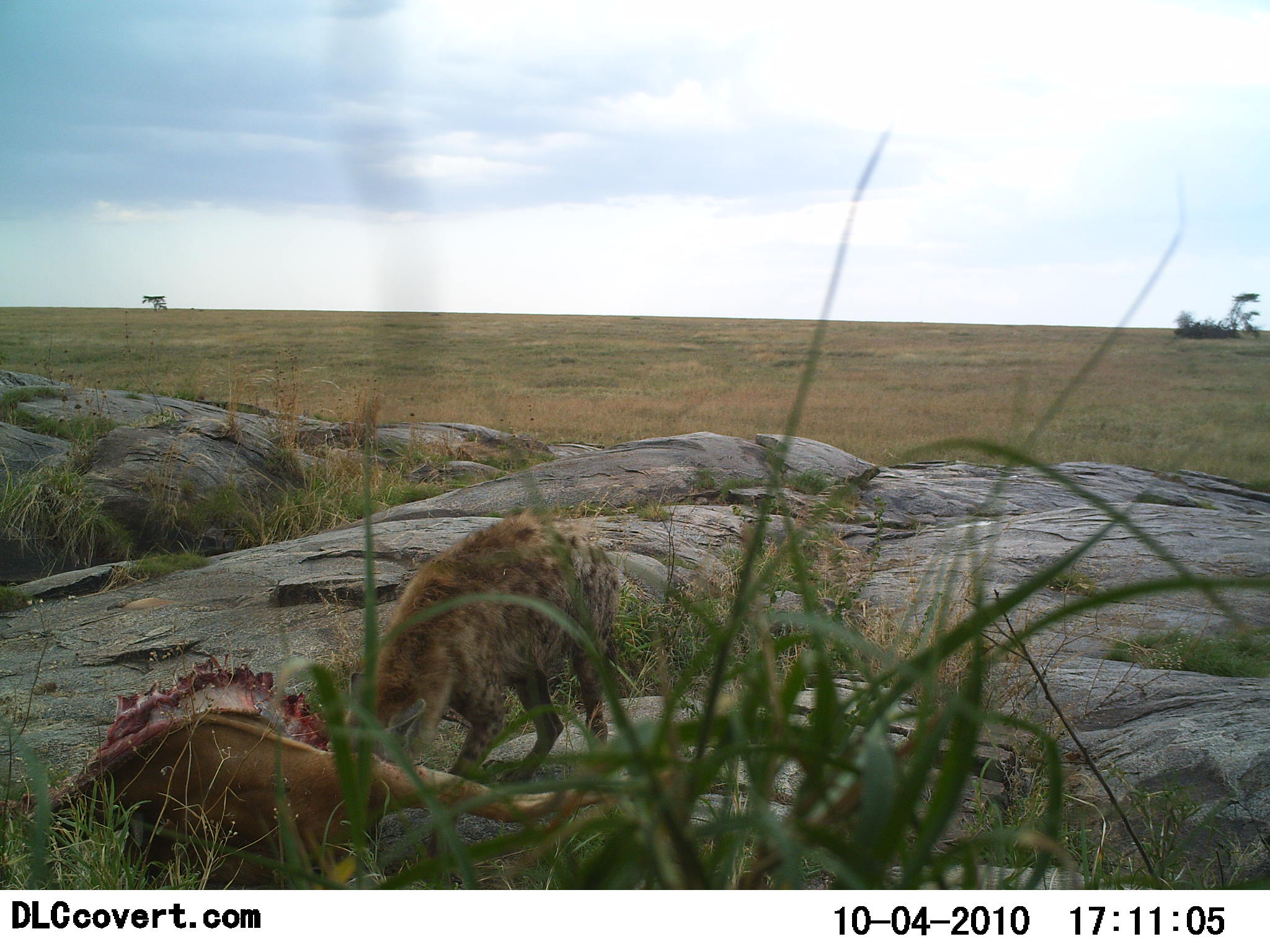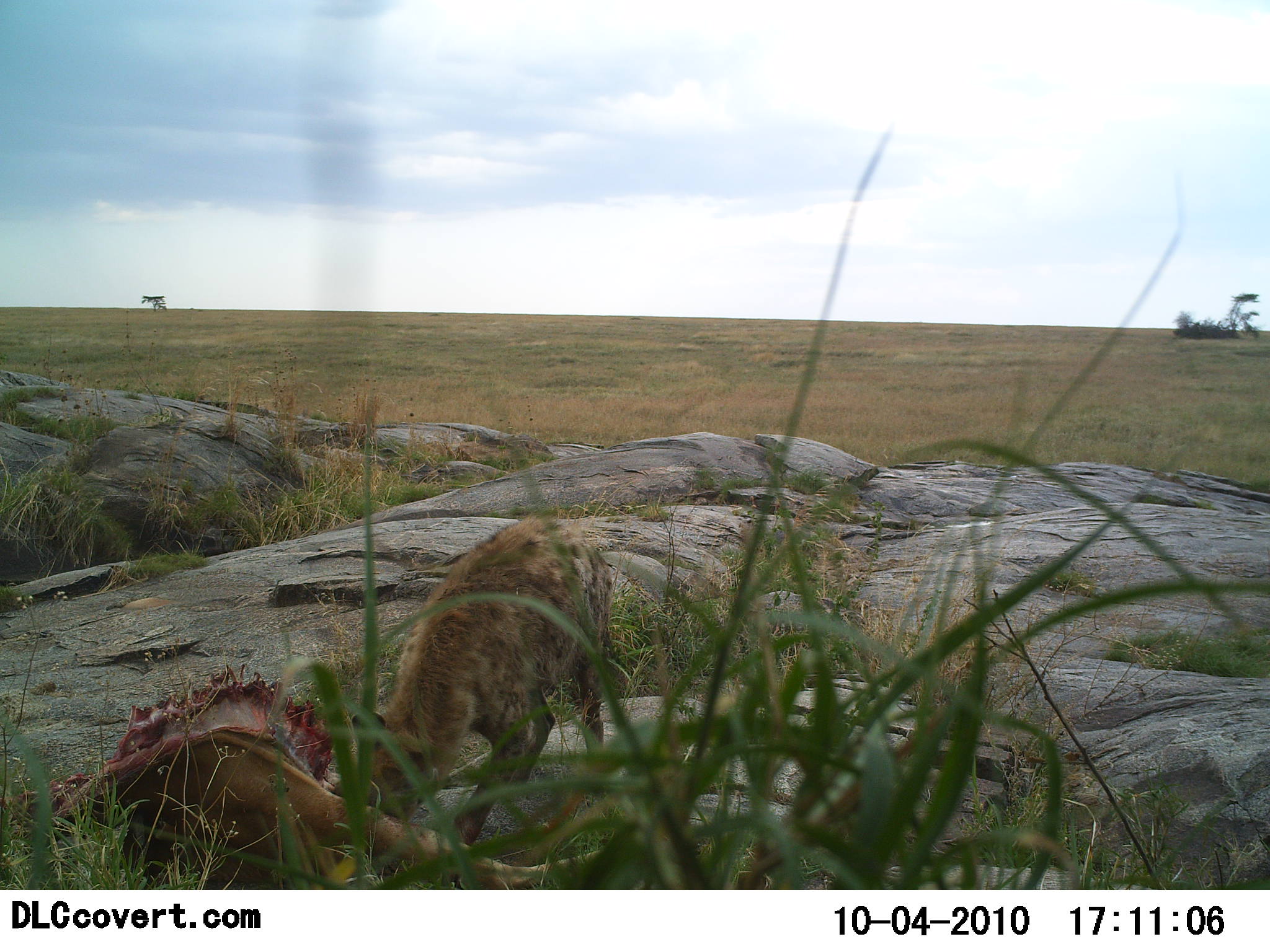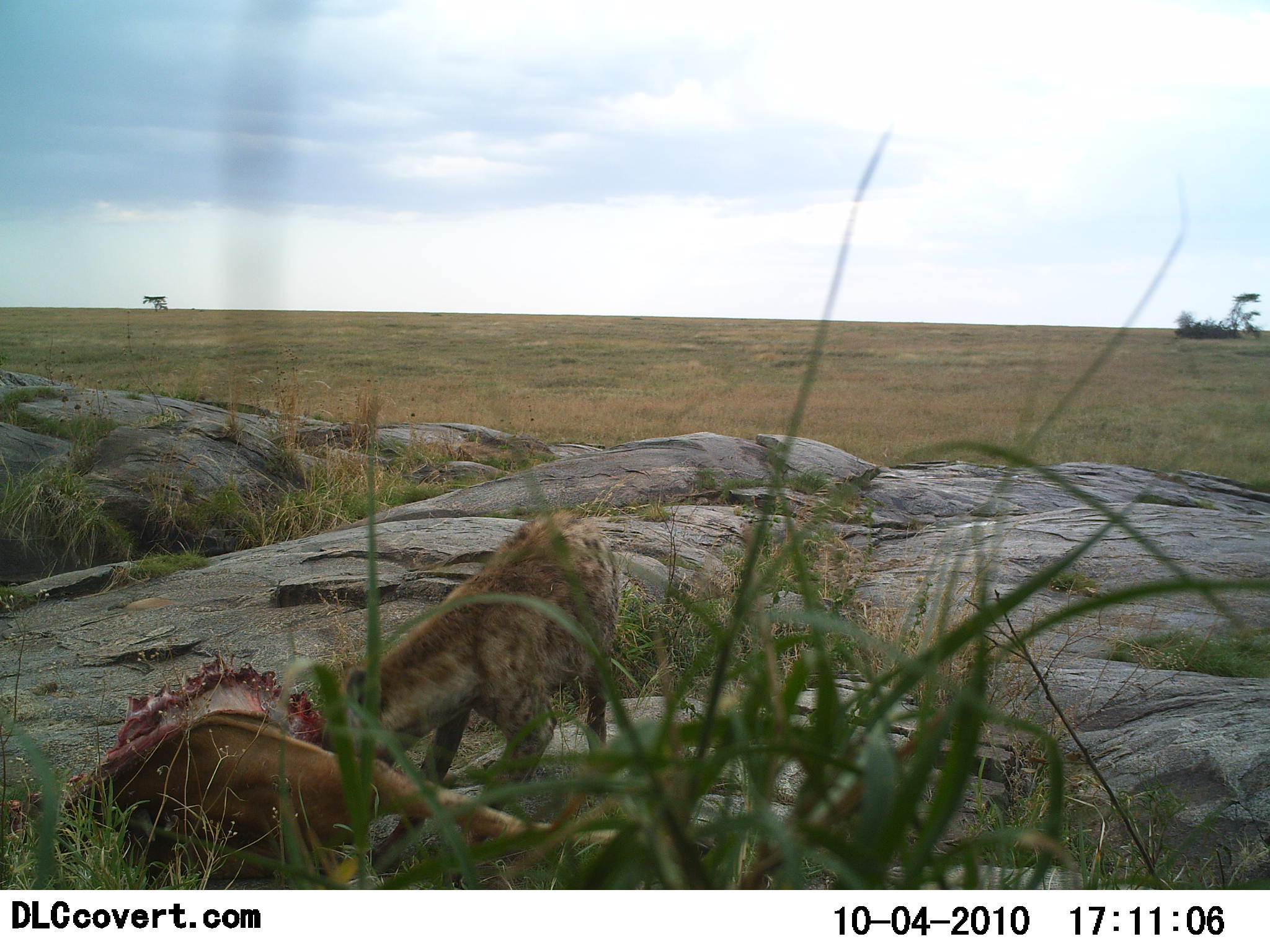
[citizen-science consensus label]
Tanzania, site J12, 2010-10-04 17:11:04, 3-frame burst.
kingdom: Animalia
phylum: Chordata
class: Mammalia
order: Carnivora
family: Hyaenidae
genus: Crocuta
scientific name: Crocuta crocuta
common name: spotted hyena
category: hyenaspotted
Hyenaspotted (spotted hyena) (Crocuta crocuta), count 1. Behavior (volunteer vote fractions): standing 0%, resting 0%, moving 0%, interacting 12%. Young present (vote fraction): 0%. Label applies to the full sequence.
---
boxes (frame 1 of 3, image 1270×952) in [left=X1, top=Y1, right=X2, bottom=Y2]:
animal: [left=0, top=650, right=608, bottom=889]; [left=338, top=506, right=621, bottom=792]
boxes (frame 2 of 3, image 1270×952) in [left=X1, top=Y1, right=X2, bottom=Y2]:
animal: [left=0, top=660, right=602, bottom=892]; [left=327, top=506, right=614, bottom=849]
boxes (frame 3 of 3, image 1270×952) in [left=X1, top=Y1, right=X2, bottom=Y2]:
animal: [left=2, top=649, right=618, bottom=890]; [left=320, top=507, right=621, bottom=884]